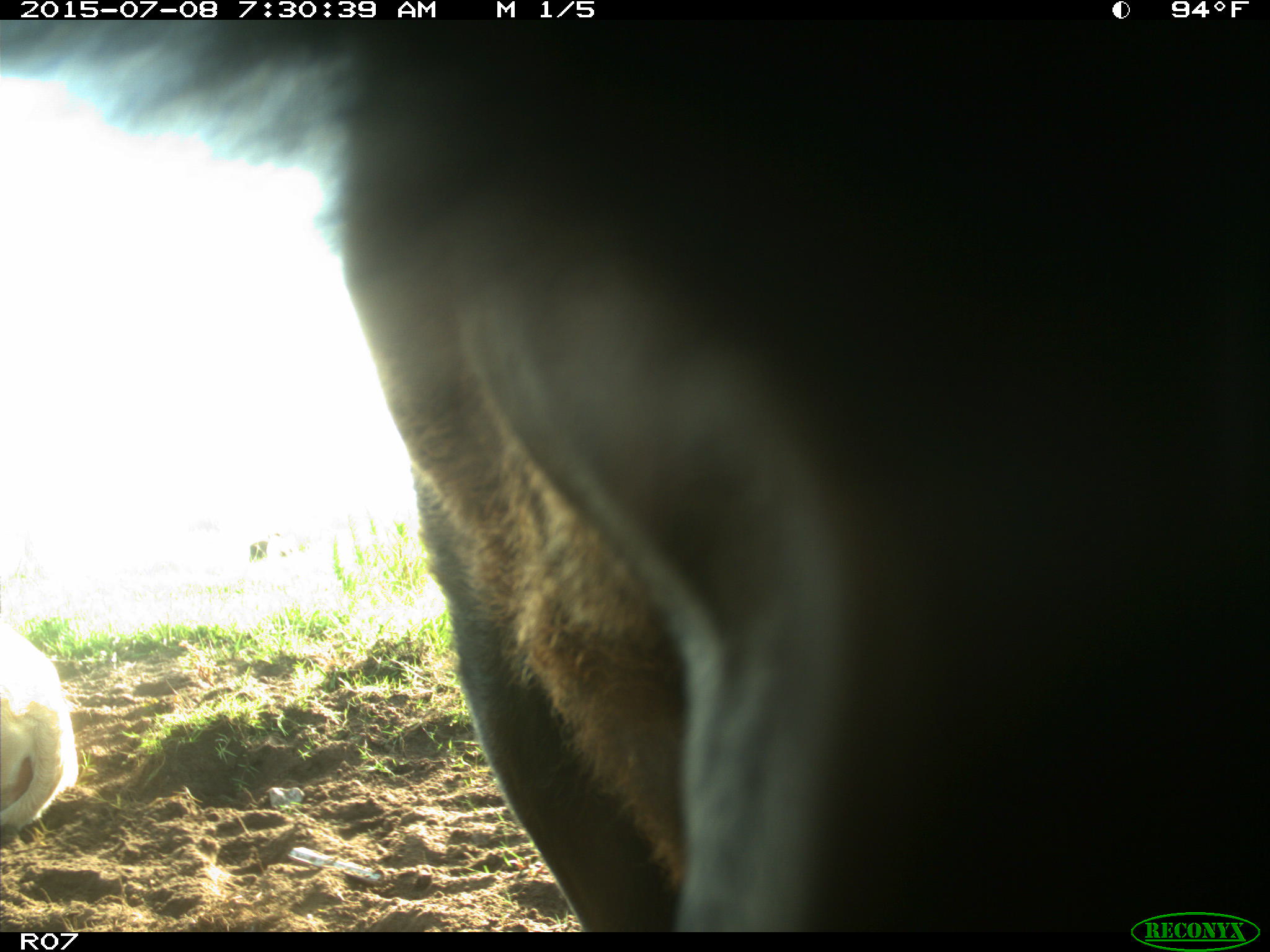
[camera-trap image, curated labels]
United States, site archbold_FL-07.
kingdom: Animalia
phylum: Chordata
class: Mammalia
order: Artiodactyla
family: Bovidae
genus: Bos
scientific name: Bos taurus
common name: domestic cow